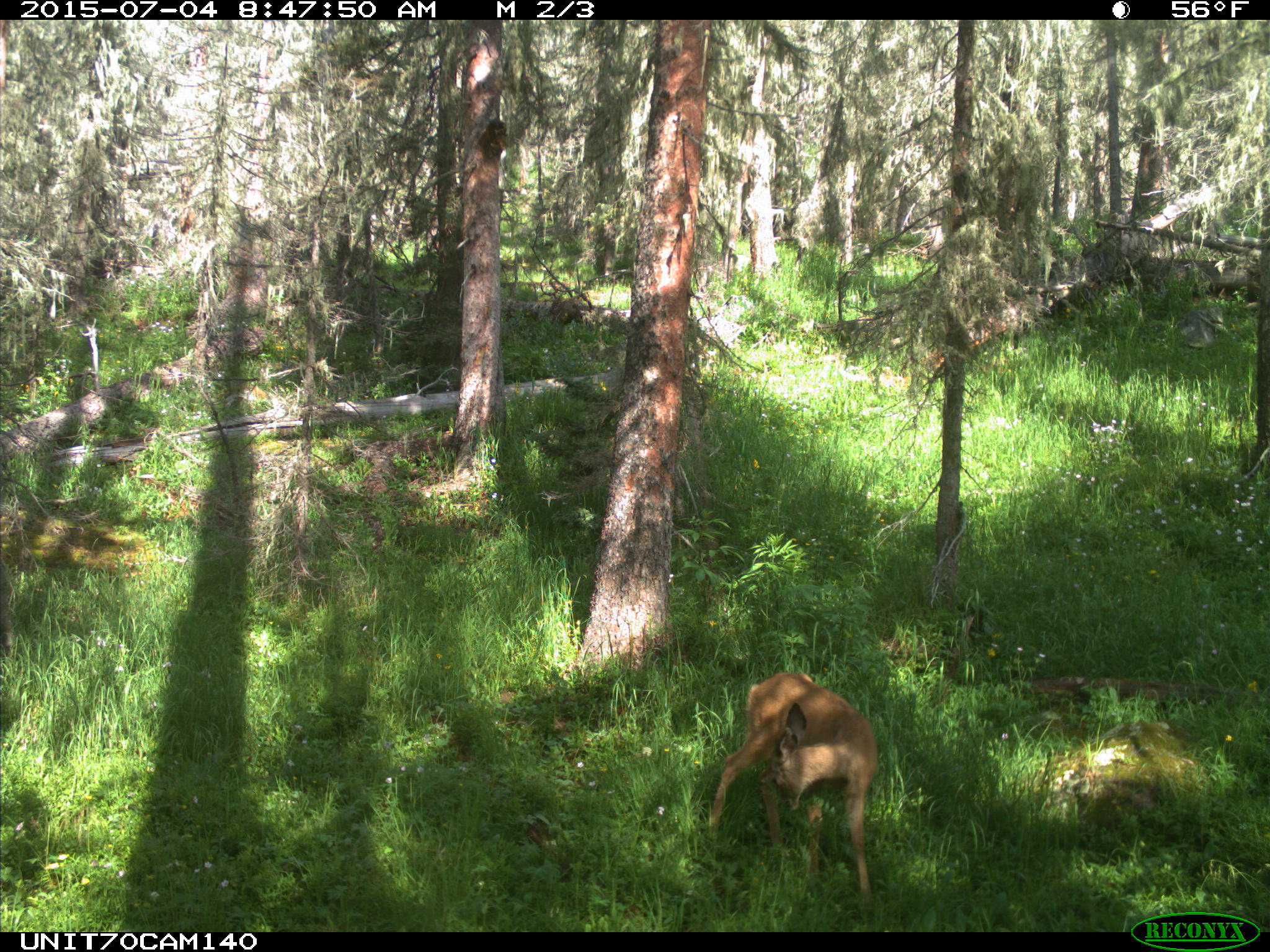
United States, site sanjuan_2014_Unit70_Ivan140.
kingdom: Animalia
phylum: Chordata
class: Mammalia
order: Artiodactyla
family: Cervidae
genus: Odocoileus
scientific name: Odocoileus hemionus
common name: mule deer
Odocoileus hemionus (mule deer).